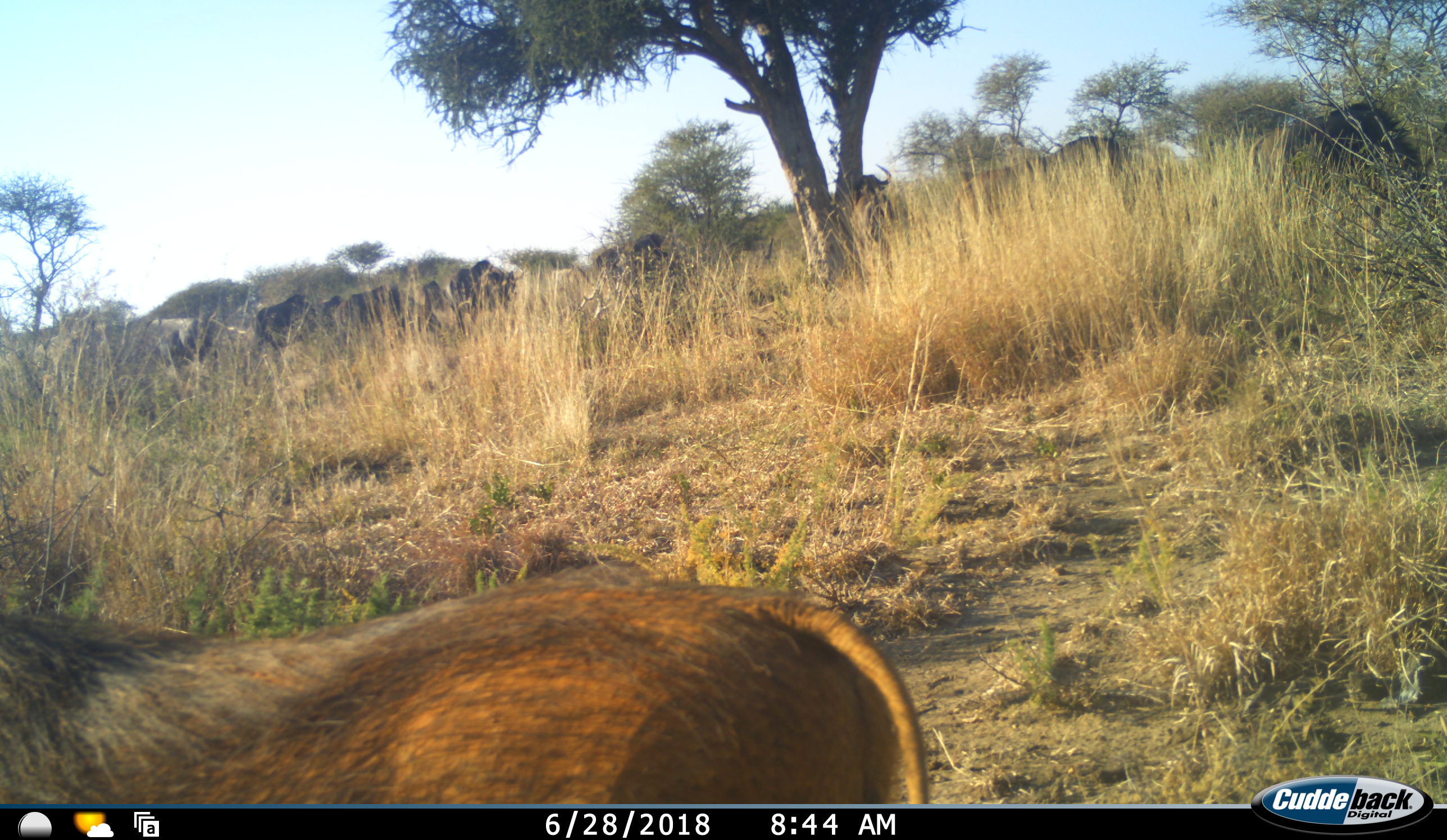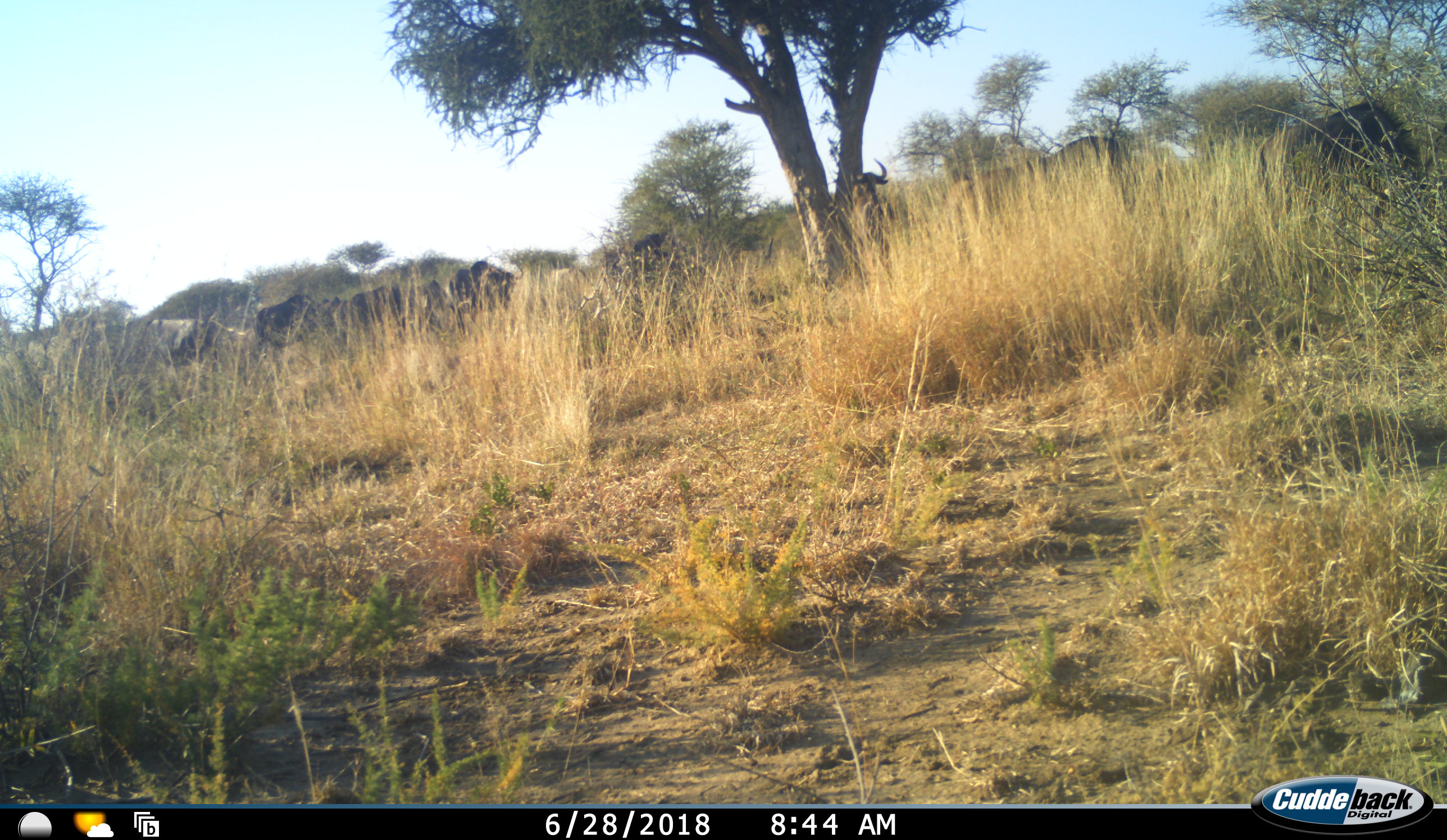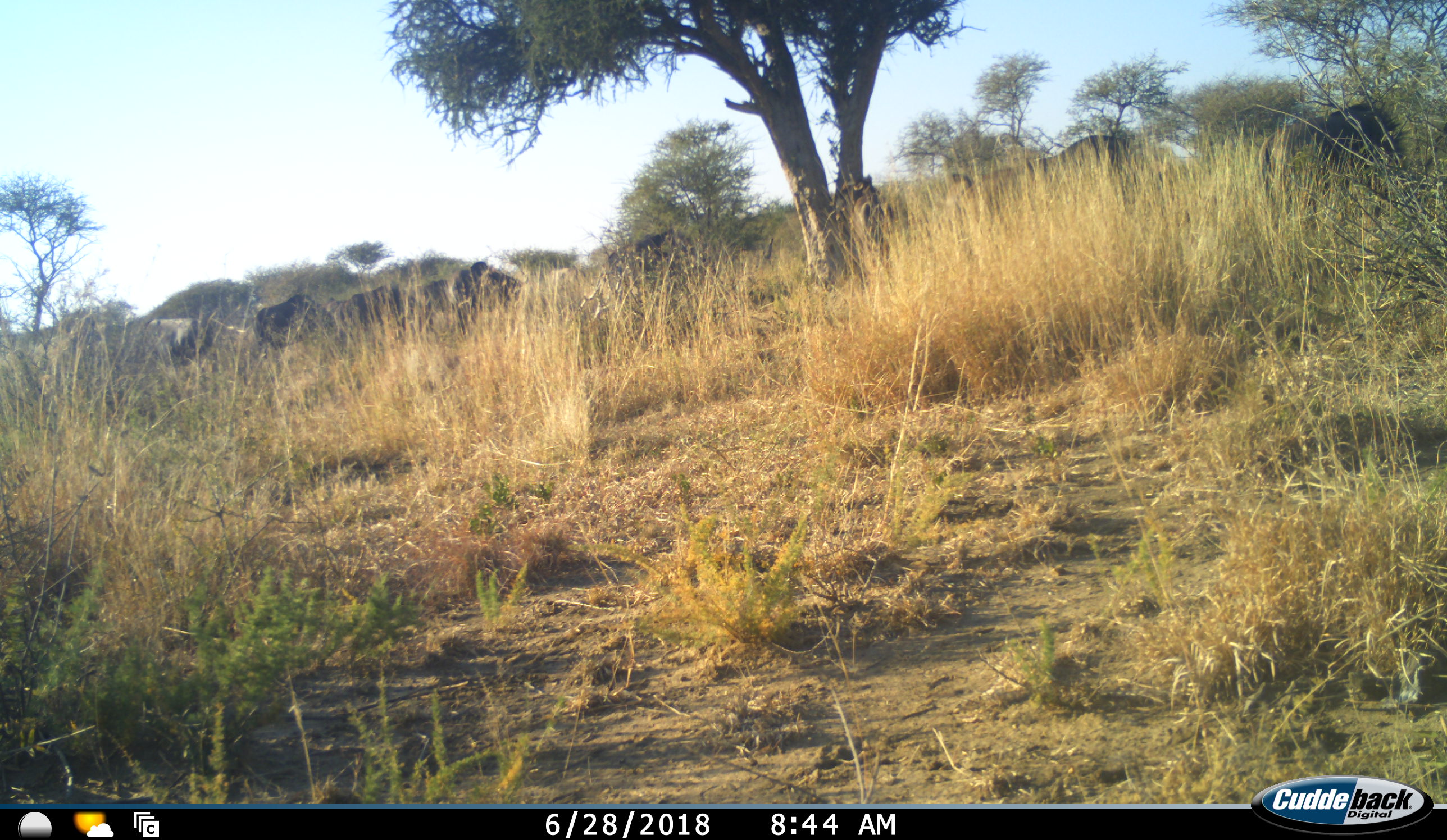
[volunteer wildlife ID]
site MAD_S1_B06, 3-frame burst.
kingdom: Animalia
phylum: Chordata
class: Mammalia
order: Artiodactyla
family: Suidae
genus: Phacochoerus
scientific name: Phacochoerus africanus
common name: warthog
Warthog (Phacochoerus africanus), count 1. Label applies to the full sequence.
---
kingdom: Animalia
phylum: Chordata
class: Mammalia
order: Artiodactyla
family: Bovidae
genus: Connochaetes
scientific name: Connochaetes taurinus taurinus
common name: blue wildebeest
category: wildebeestblue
Wildebeestblue (blue wildebeest) (Connochaetes taurinus taurinus), count 11-50. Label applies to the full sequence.